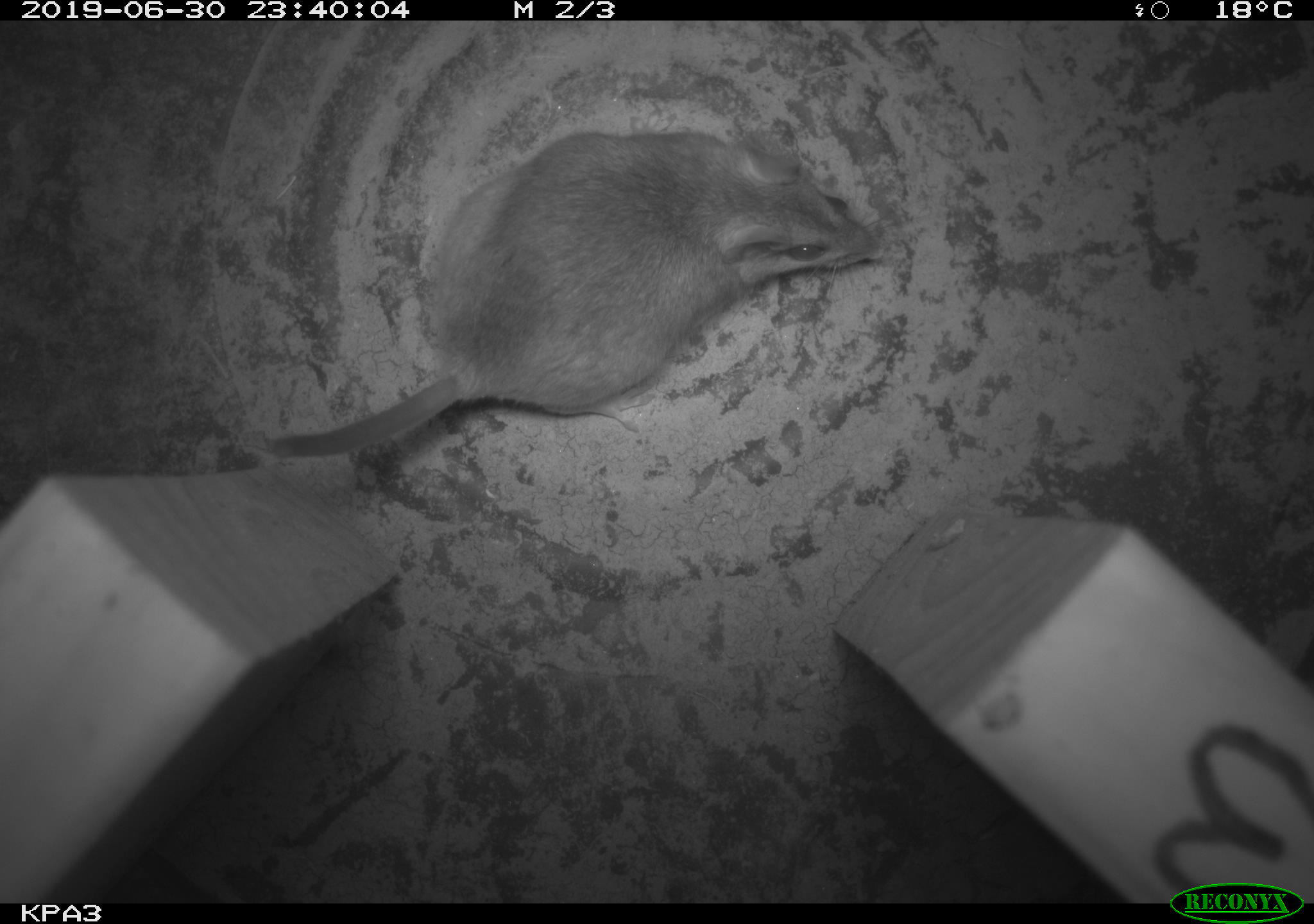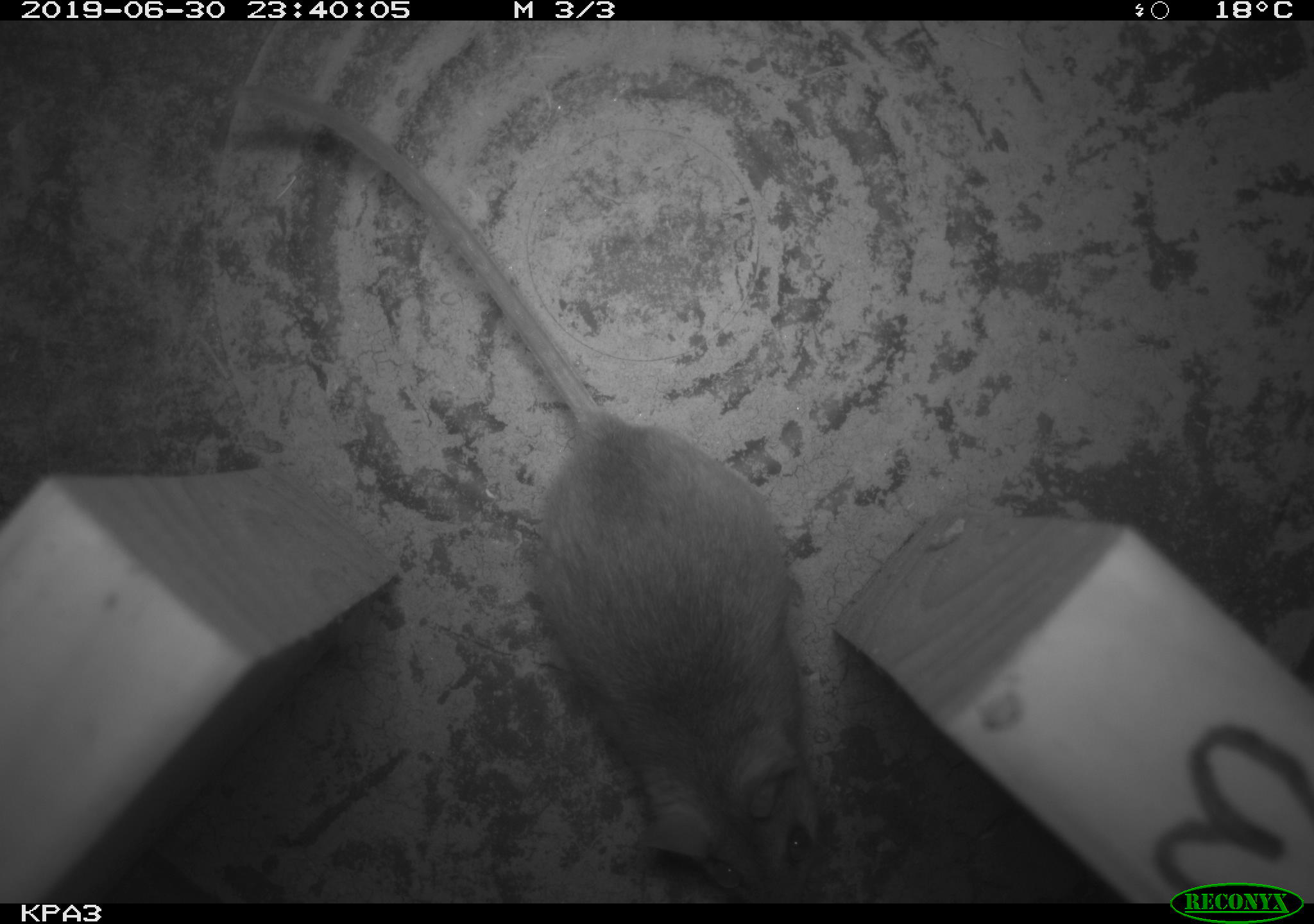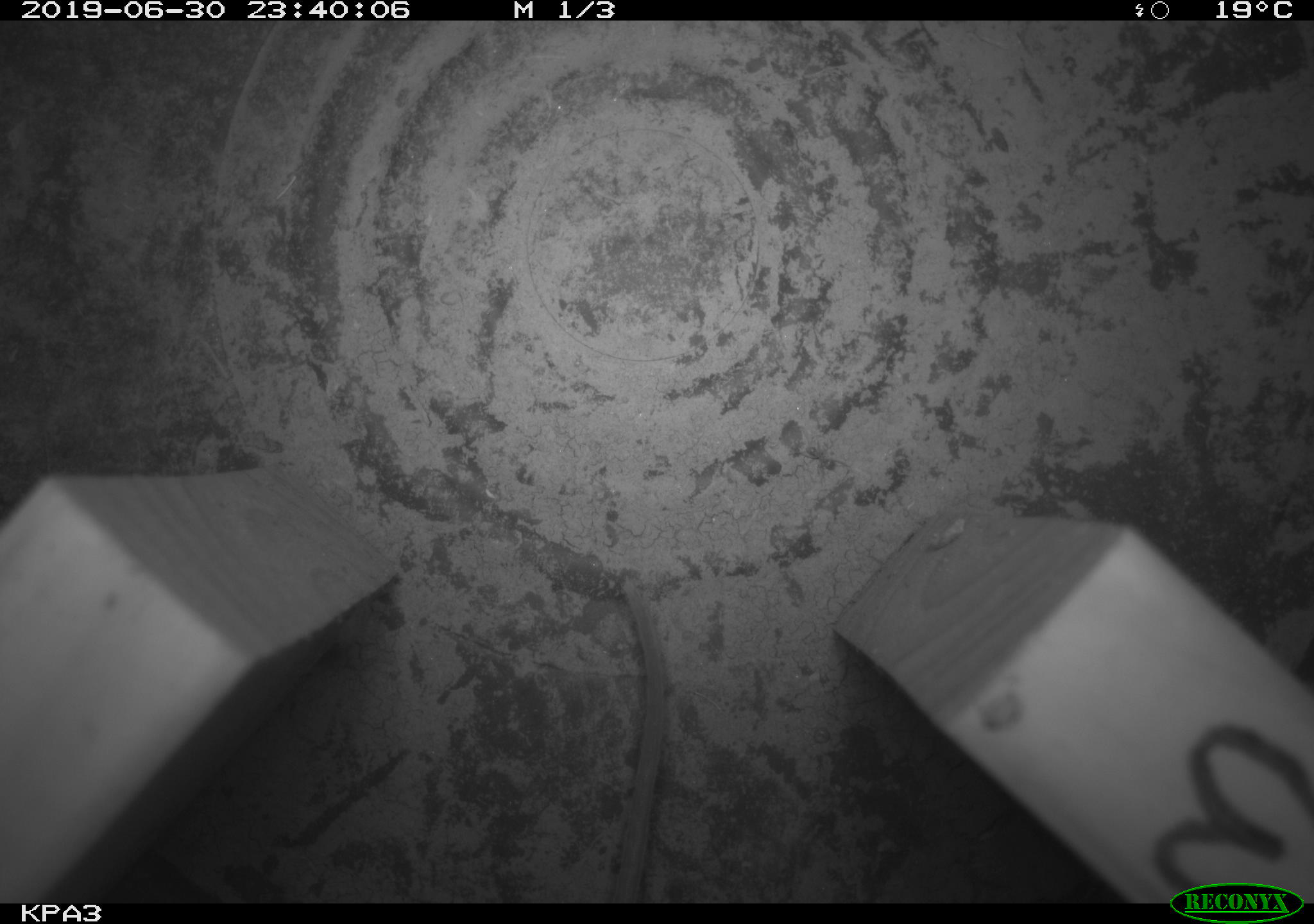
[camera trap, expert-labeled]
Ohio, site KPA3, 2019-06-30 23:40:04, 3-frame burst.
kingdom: Animalia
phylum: Chordata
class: Mammalia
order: Rodentia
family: Cricetidae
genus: Peromyscus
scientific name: Peromyscus leucopus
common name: white-footed mouse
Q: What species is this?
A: White-footed mouse (Peromyscus leucopus).